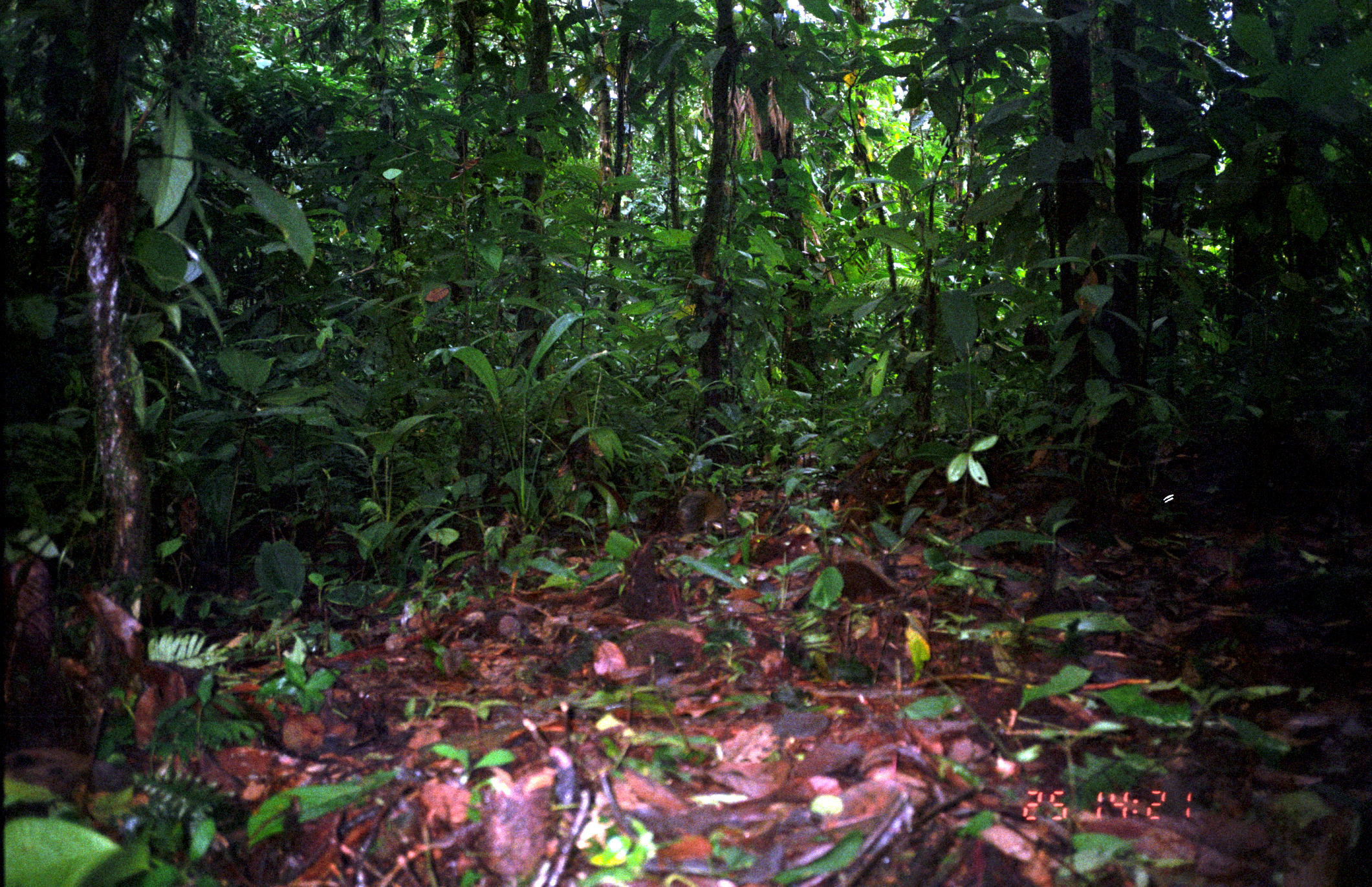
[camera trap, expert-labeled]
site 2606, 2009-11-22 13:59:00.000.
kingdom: Animalia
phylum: Chordata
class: Mammalia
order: Rodentia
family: Dasyproctidae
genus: Dasyprocta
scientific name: Dasyprocta punctata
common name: central american agouti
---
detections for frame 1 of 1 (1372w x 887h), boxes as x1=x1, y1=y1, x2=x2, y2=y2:
dasyprocta punctata: x1=675, y1=489, x2=728, y2=538